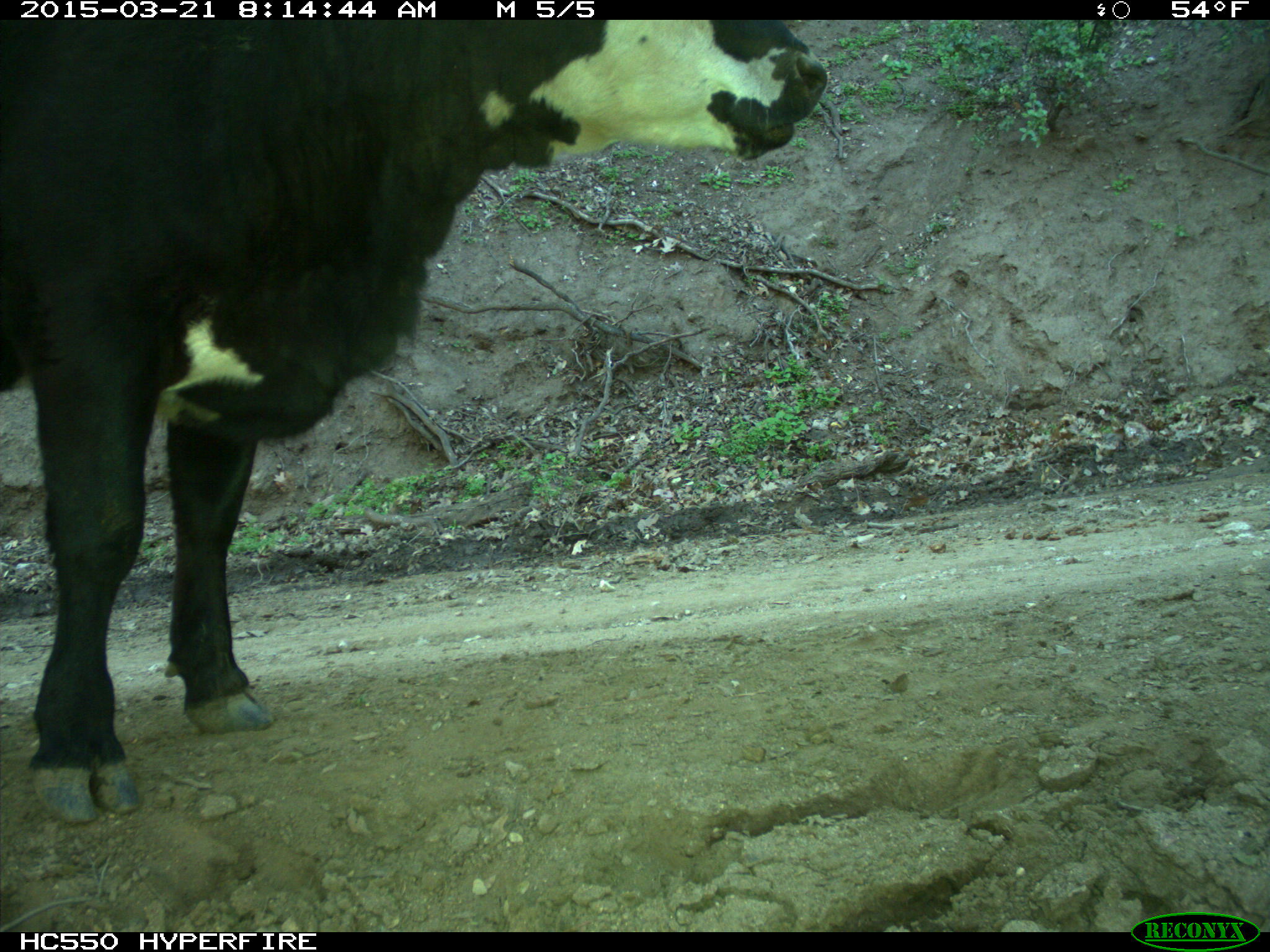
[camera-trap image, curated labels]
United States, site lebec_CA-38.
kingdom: Animalia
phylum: Chordata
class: Mammalia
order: Artiodactyla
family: Bovidae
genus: Bos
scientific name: Bos taurus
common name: domestic cow